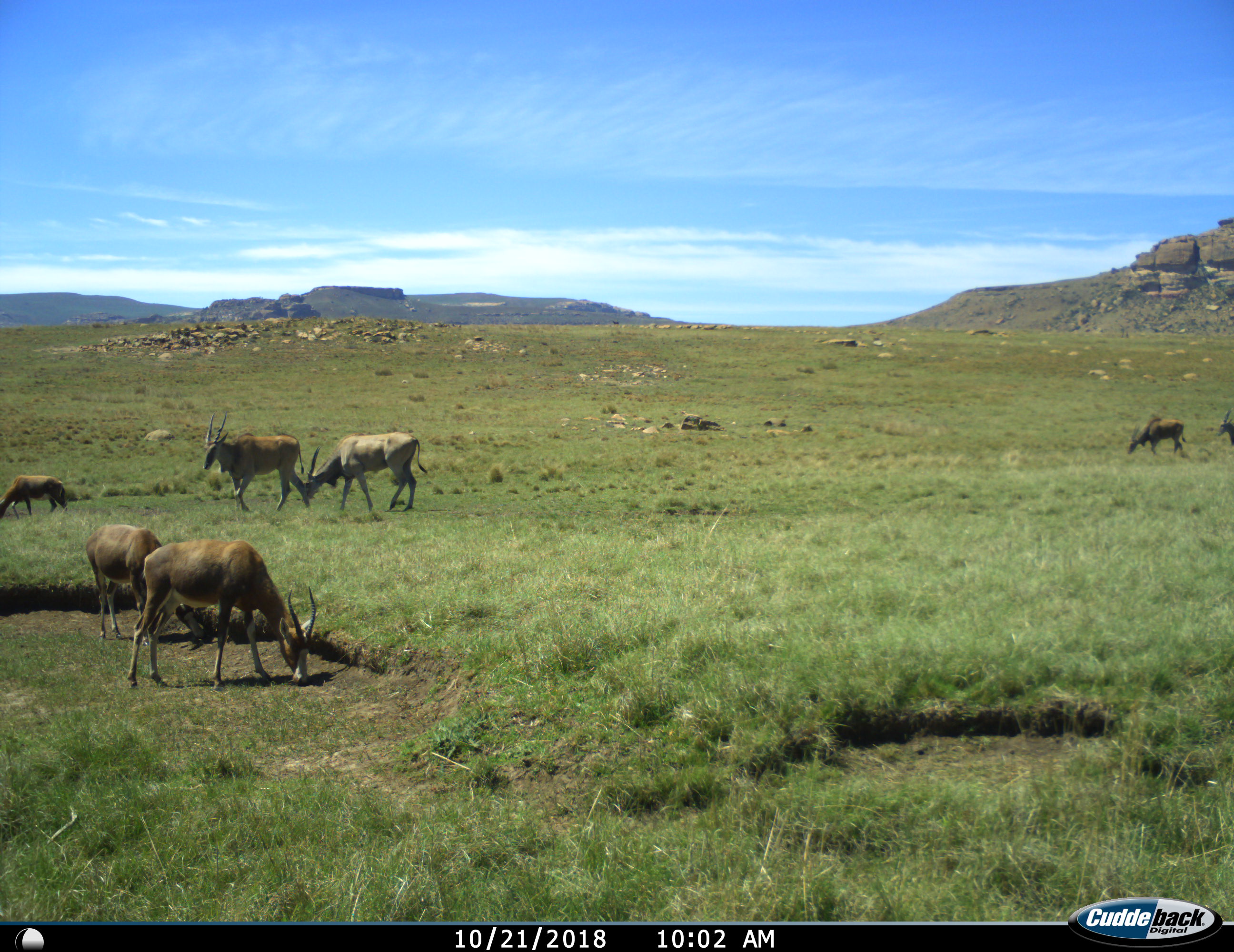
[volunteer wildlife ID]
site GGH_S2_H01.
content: unidentified animal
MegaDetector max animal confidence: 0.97